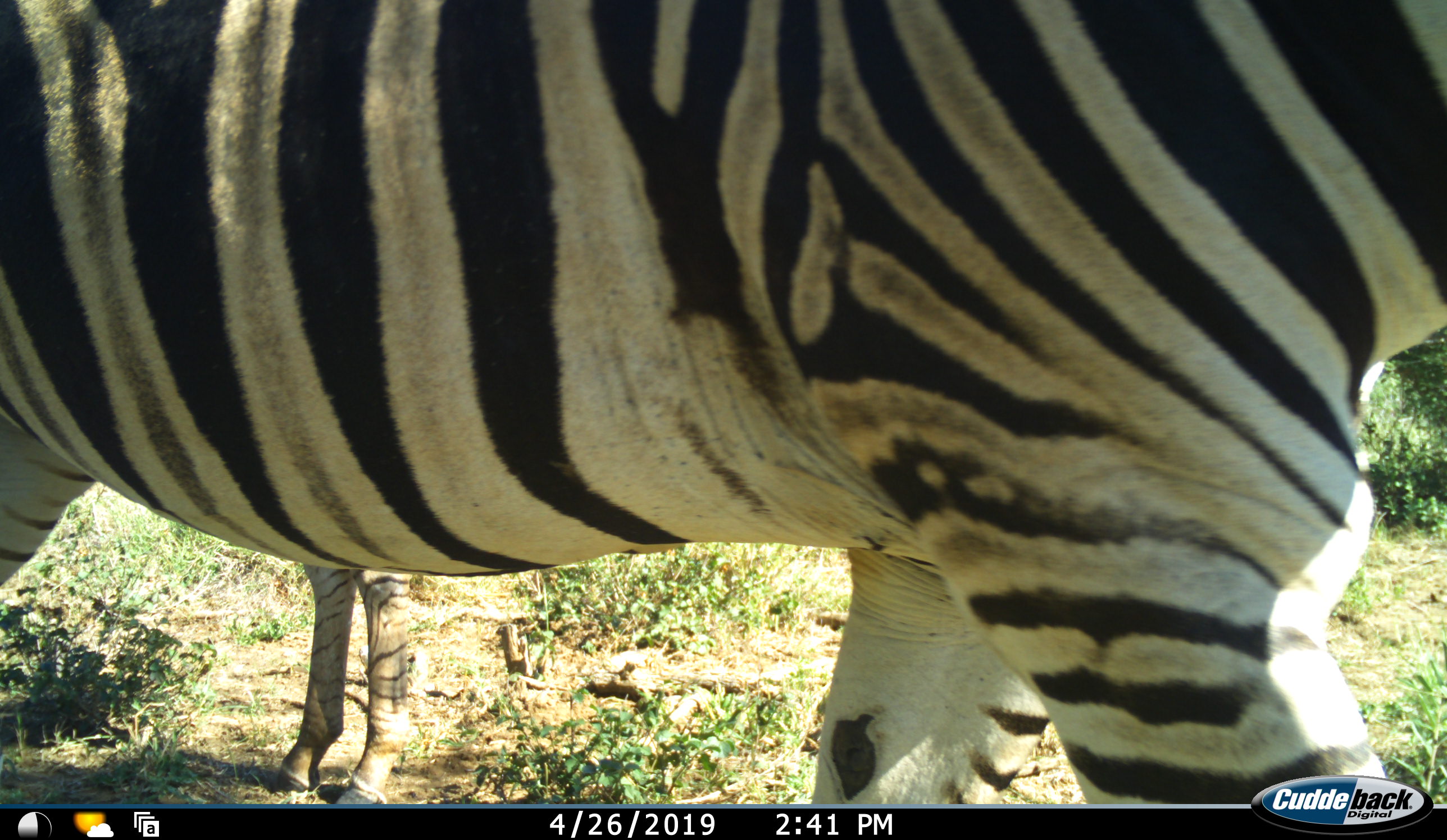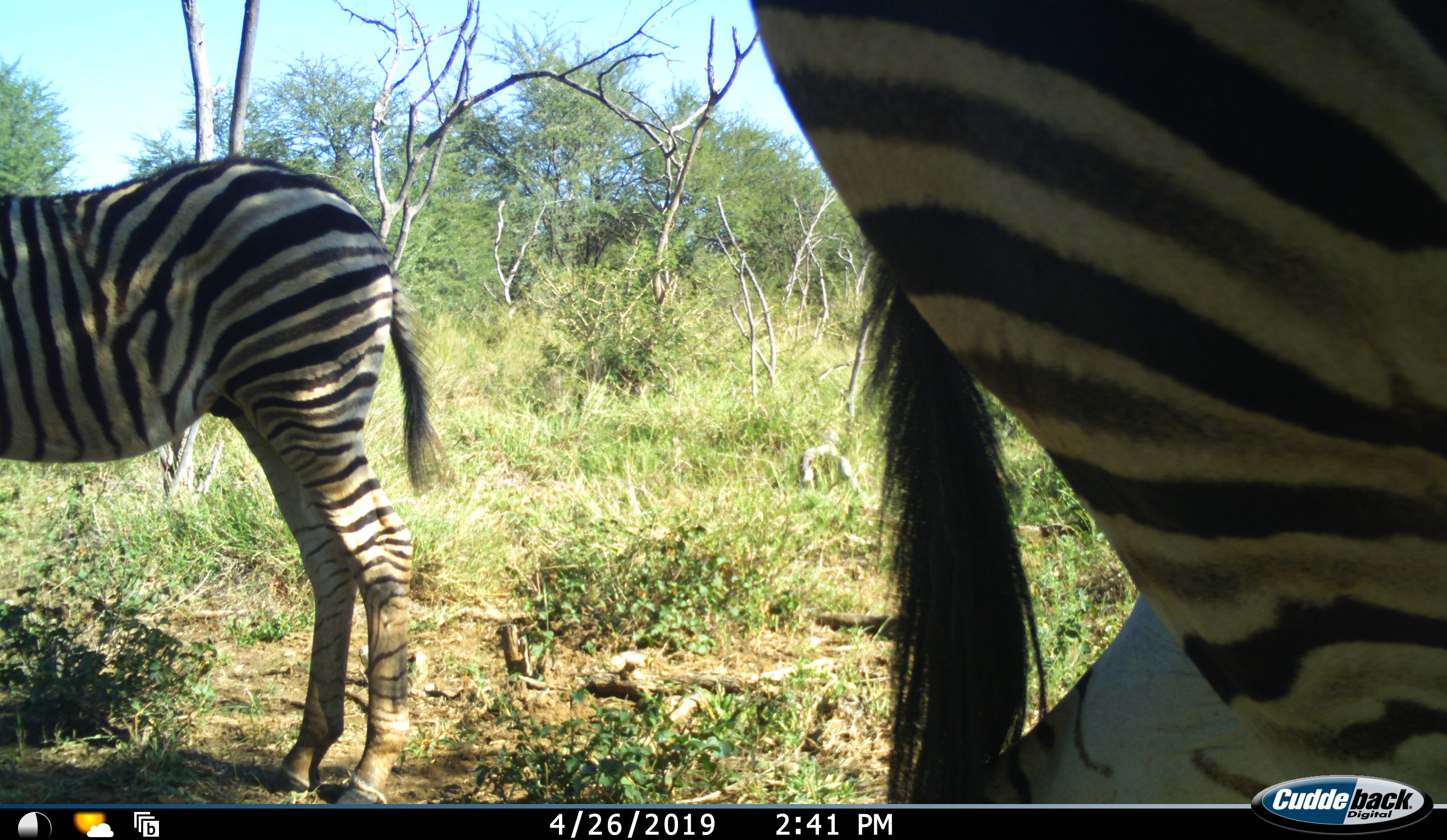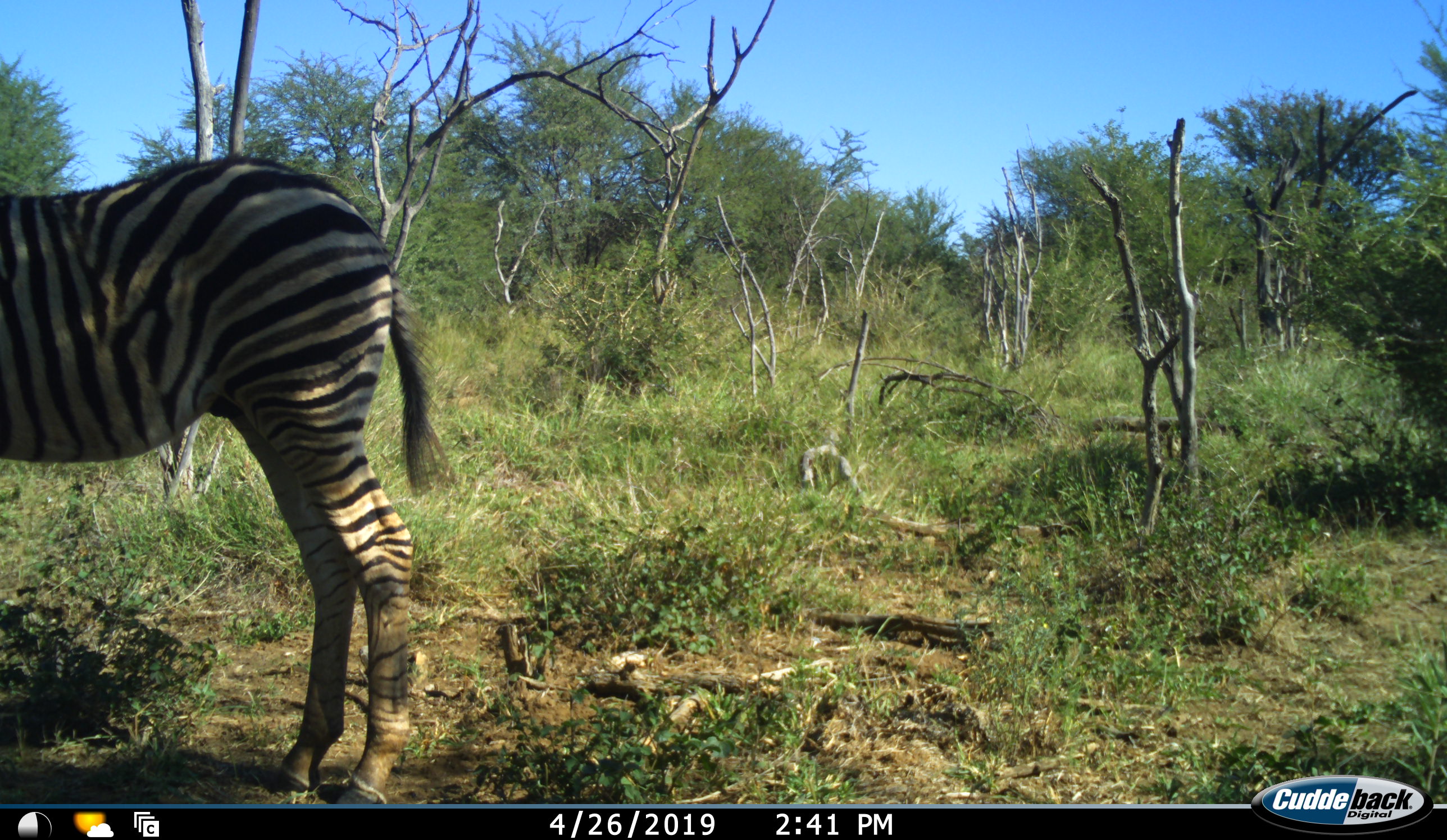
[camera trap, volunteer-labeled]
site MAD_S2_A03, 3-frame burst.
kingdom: Animalia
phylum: Chordata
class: Mammalia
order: Perissodactyla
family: Equidae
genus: Equus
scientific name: Equus quagga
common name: plains zebra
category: zebraplains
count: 2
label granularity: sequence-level